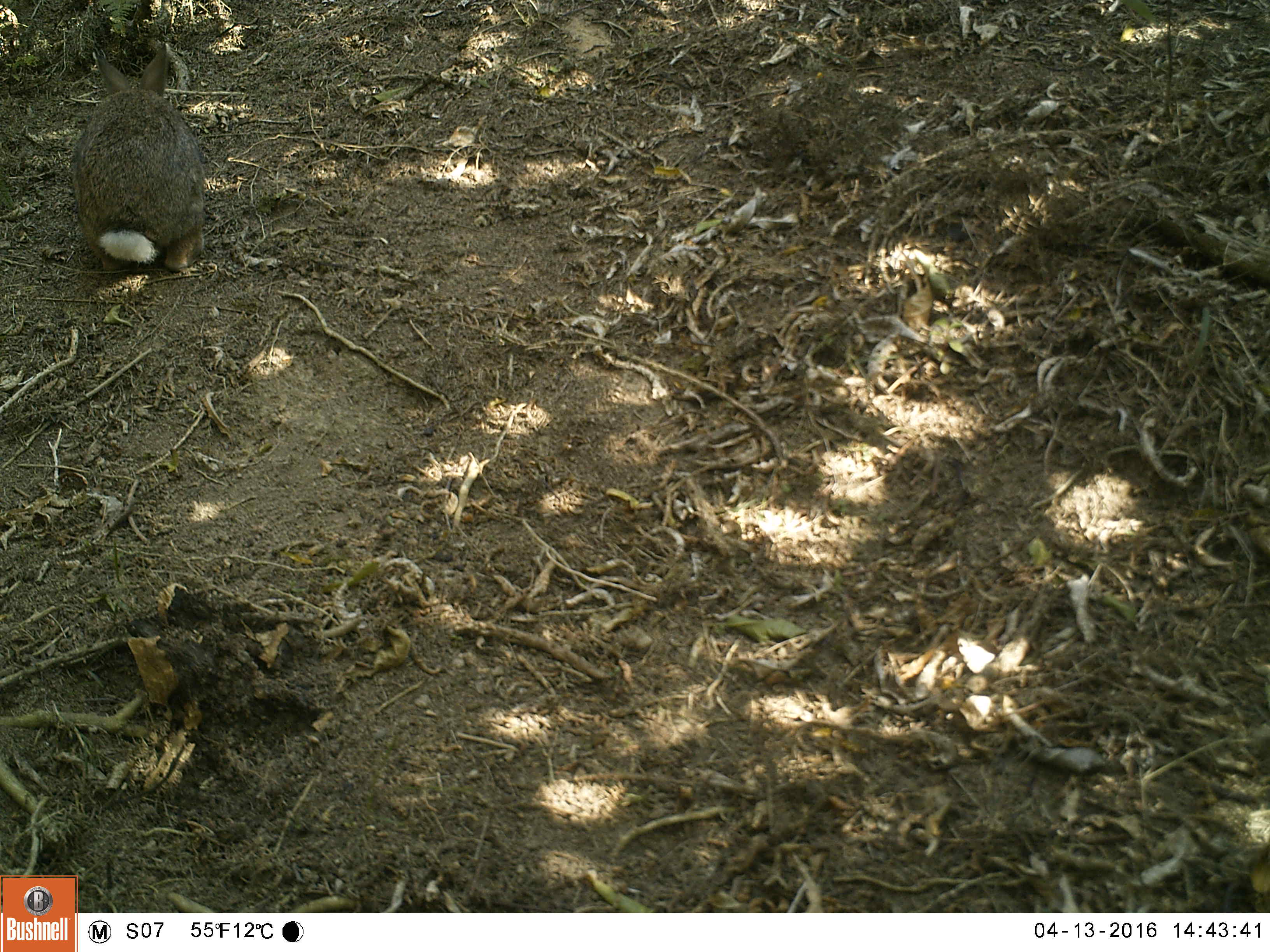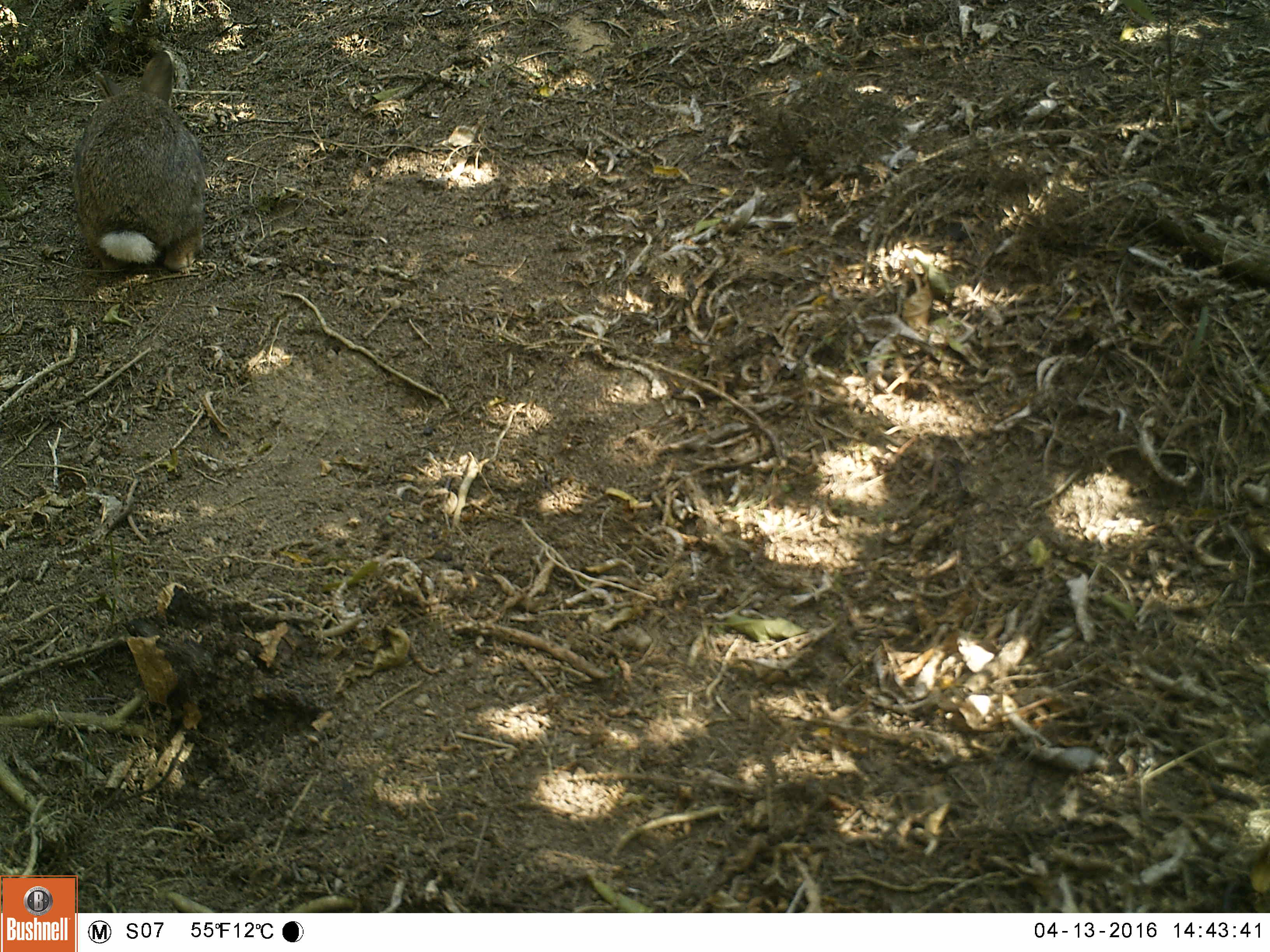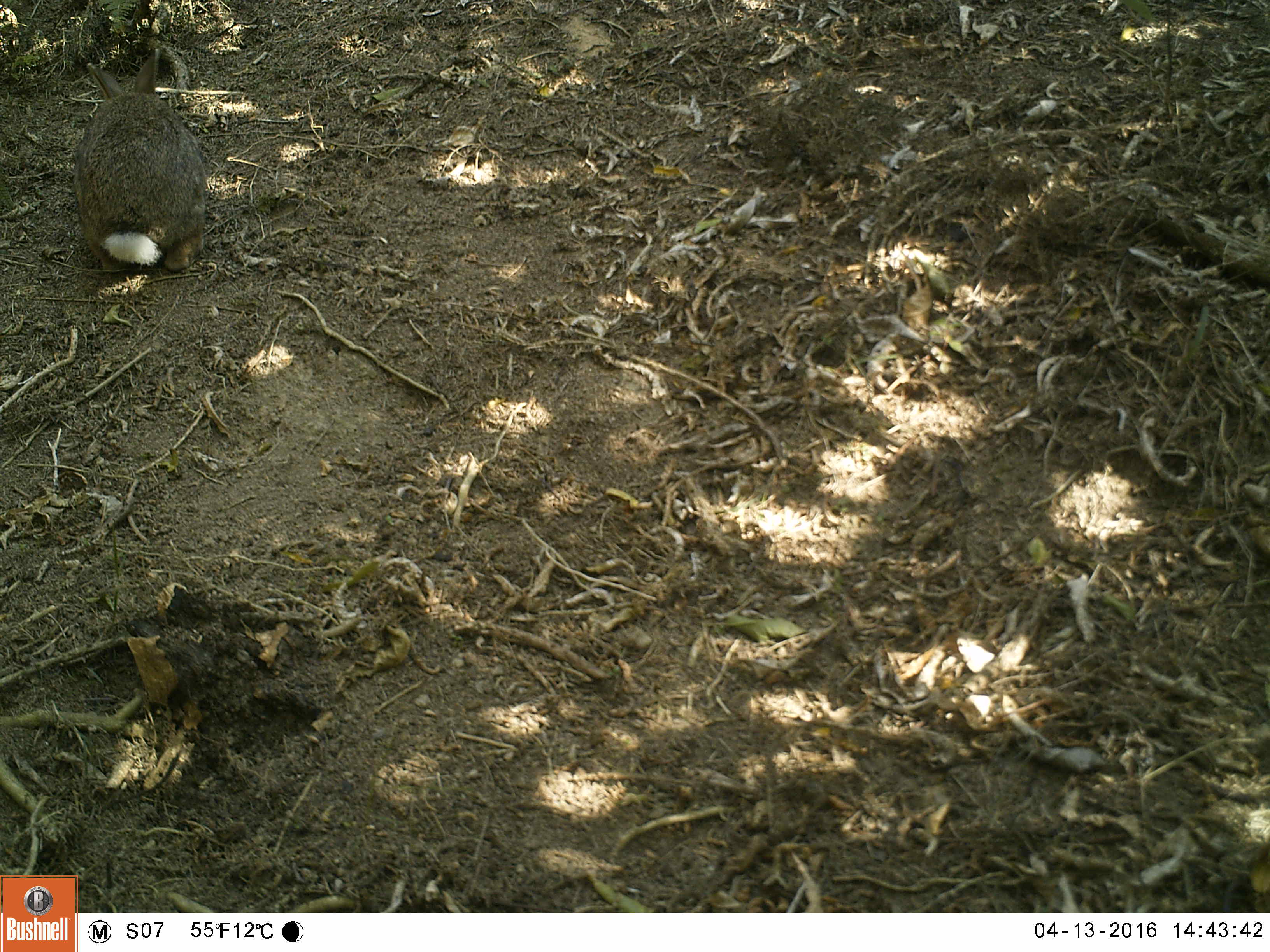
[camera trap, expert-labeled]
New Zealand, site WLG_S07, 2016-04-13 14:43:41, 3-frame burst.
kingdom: Animalia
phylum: Chordata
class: Mammalia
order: Lagomorpha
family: Leporidae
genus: Oryctolagus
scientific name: Oryctolagus cuniculus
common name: european rabbit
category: rabbit